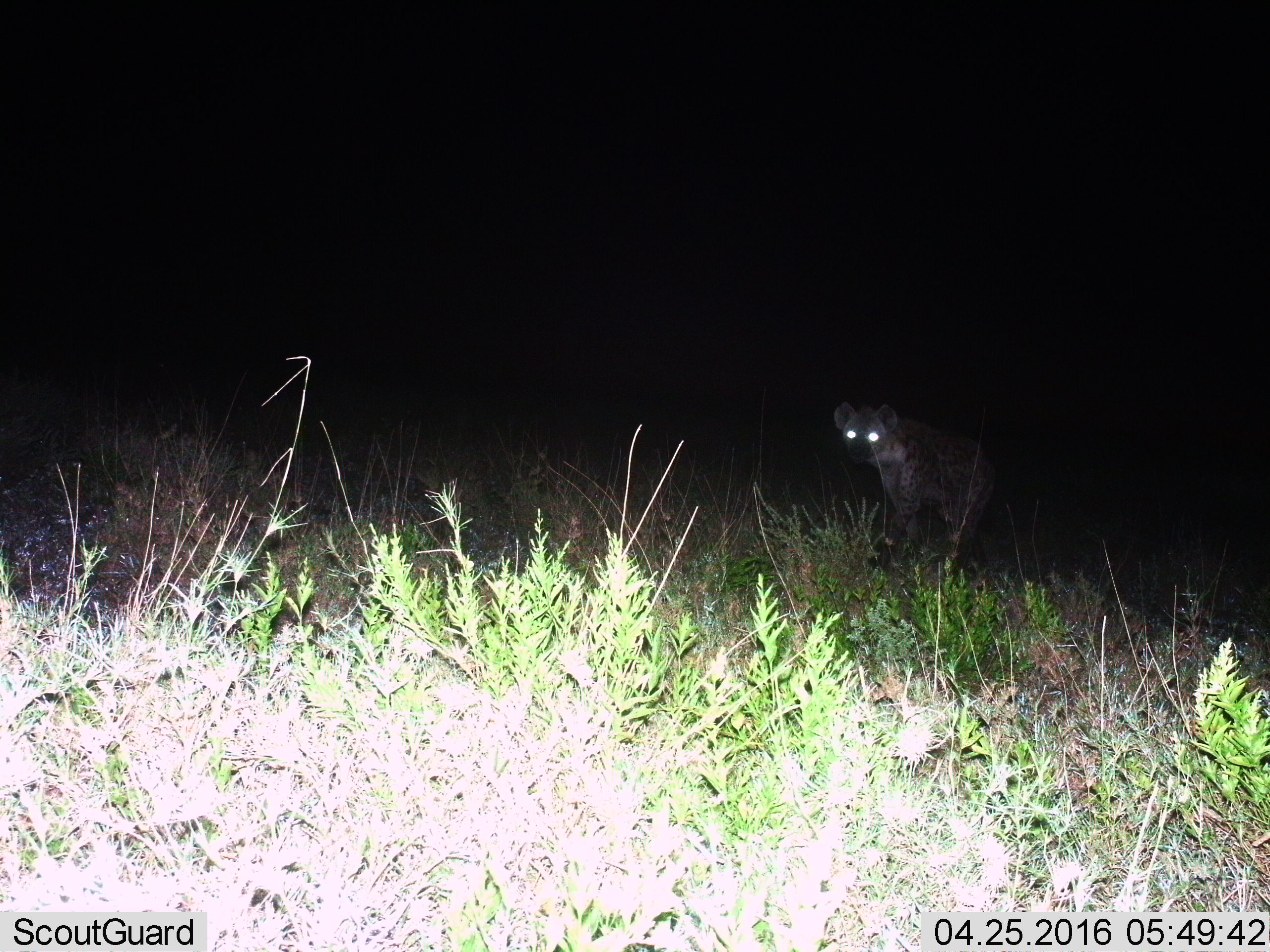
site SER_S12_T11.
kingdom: Animalia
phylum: Chordata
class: Mammalia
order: Carnivora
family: Hyaenidae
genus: Crocuta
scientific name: Crocuta crocuta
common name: spotted hyena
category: hyenaspotted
Hyenaspotted (spotted hyena) (Crocuta crocuta), count 1. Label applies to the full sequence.